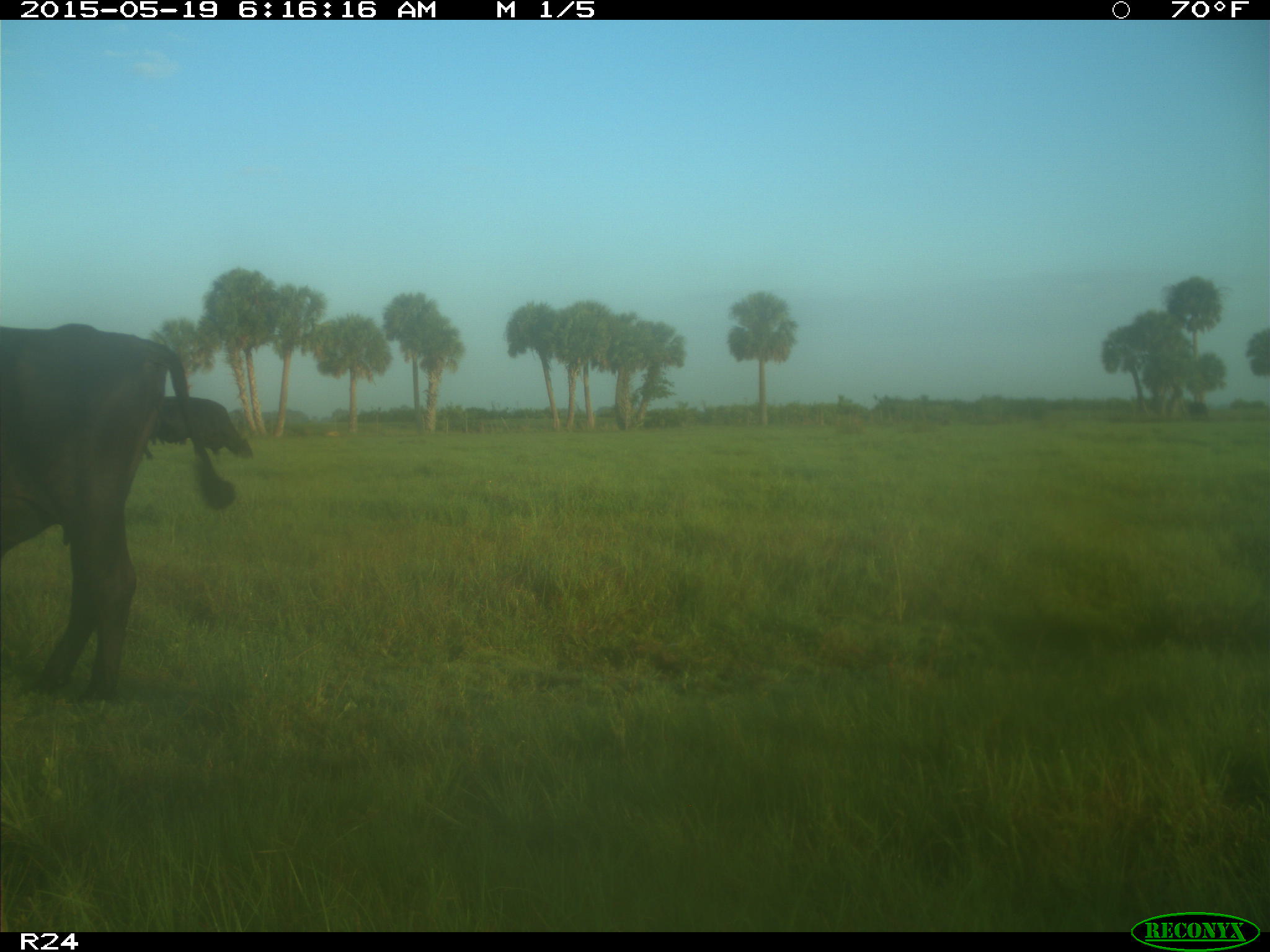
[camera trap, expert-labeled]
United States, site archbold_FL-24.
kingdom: Animalia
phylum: Chordata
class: Mammalia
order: Artiodactyla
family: Bovidae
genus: Bos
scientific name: Bos taurus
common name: domestic cow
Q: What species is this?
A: Bos taurus (domestic cow).